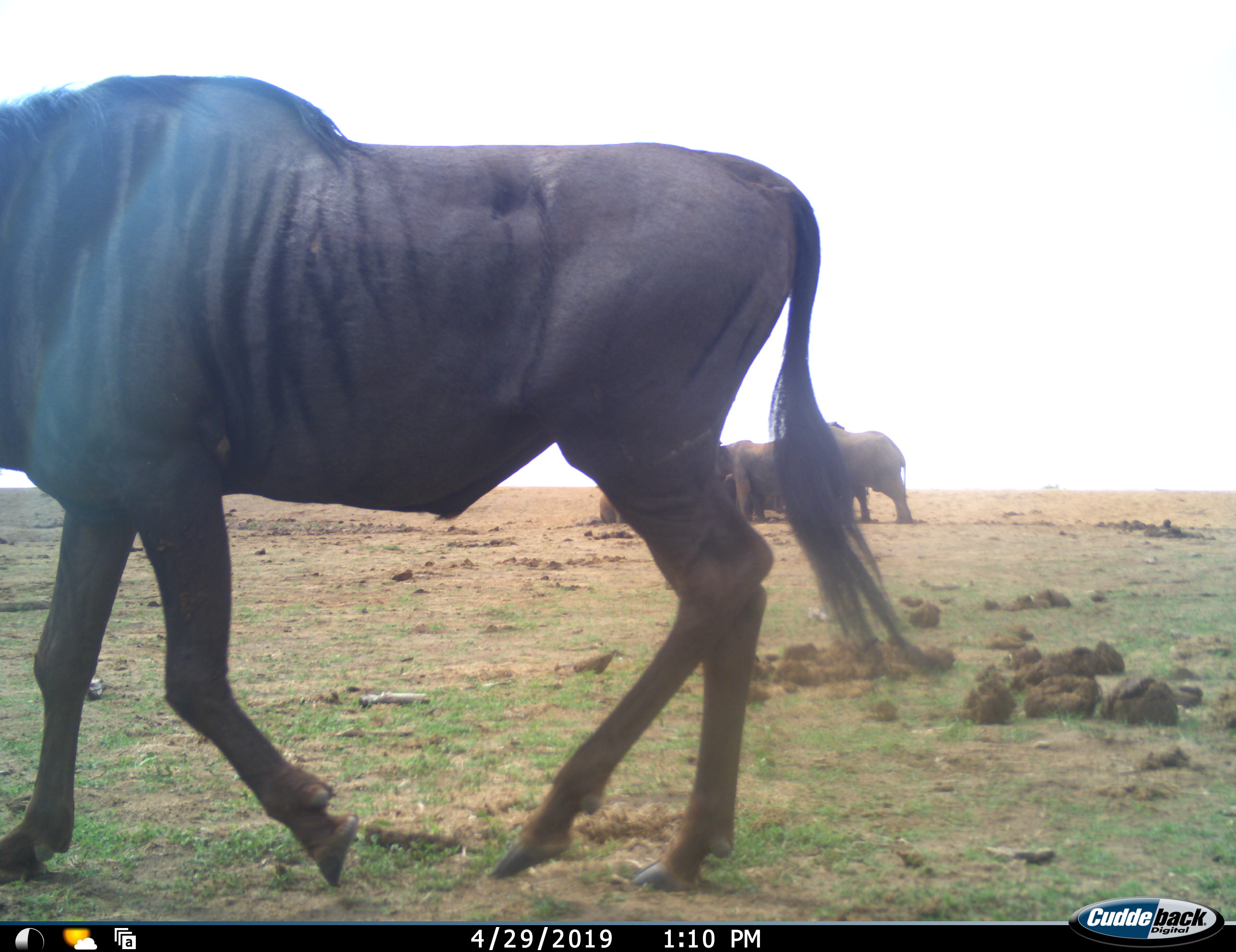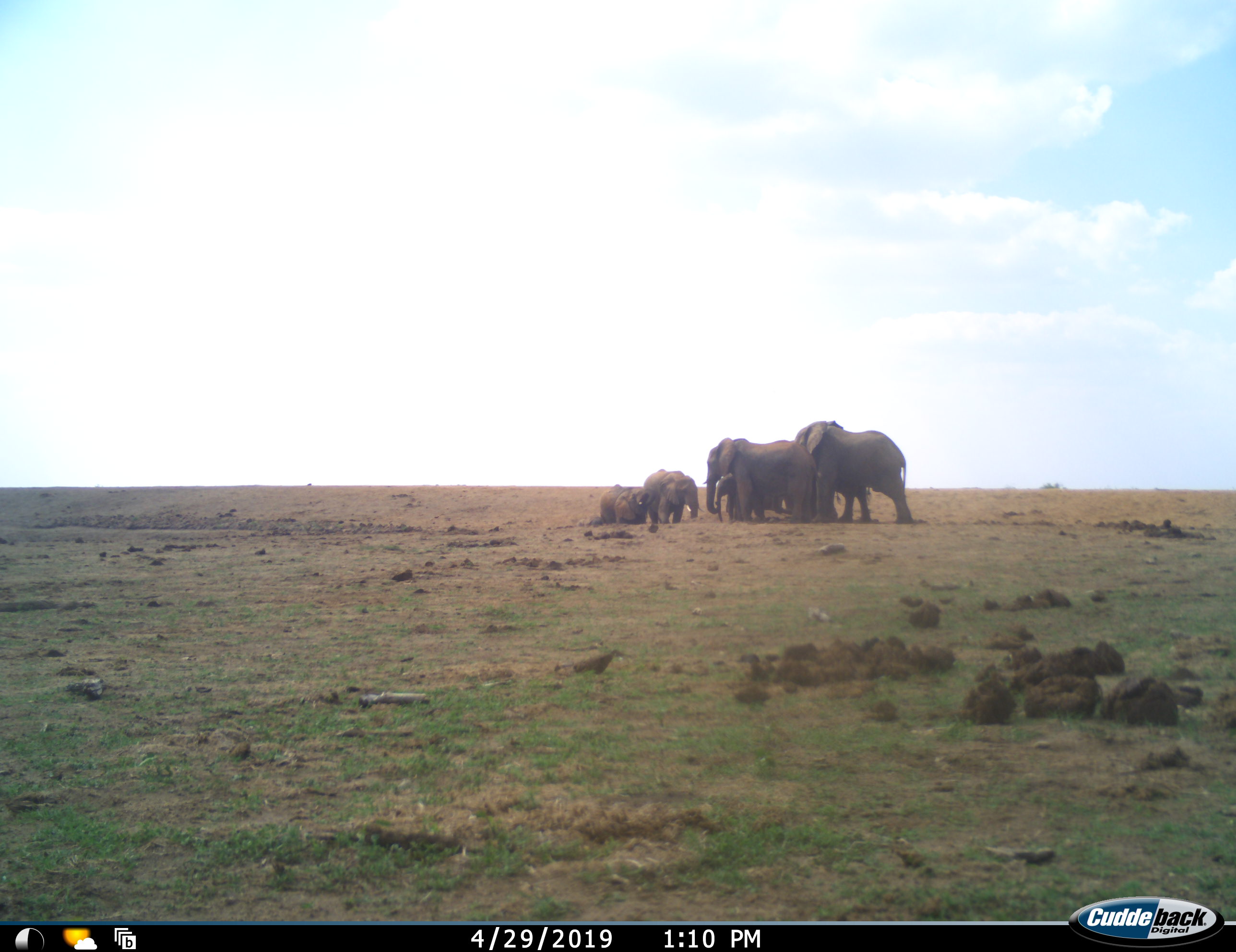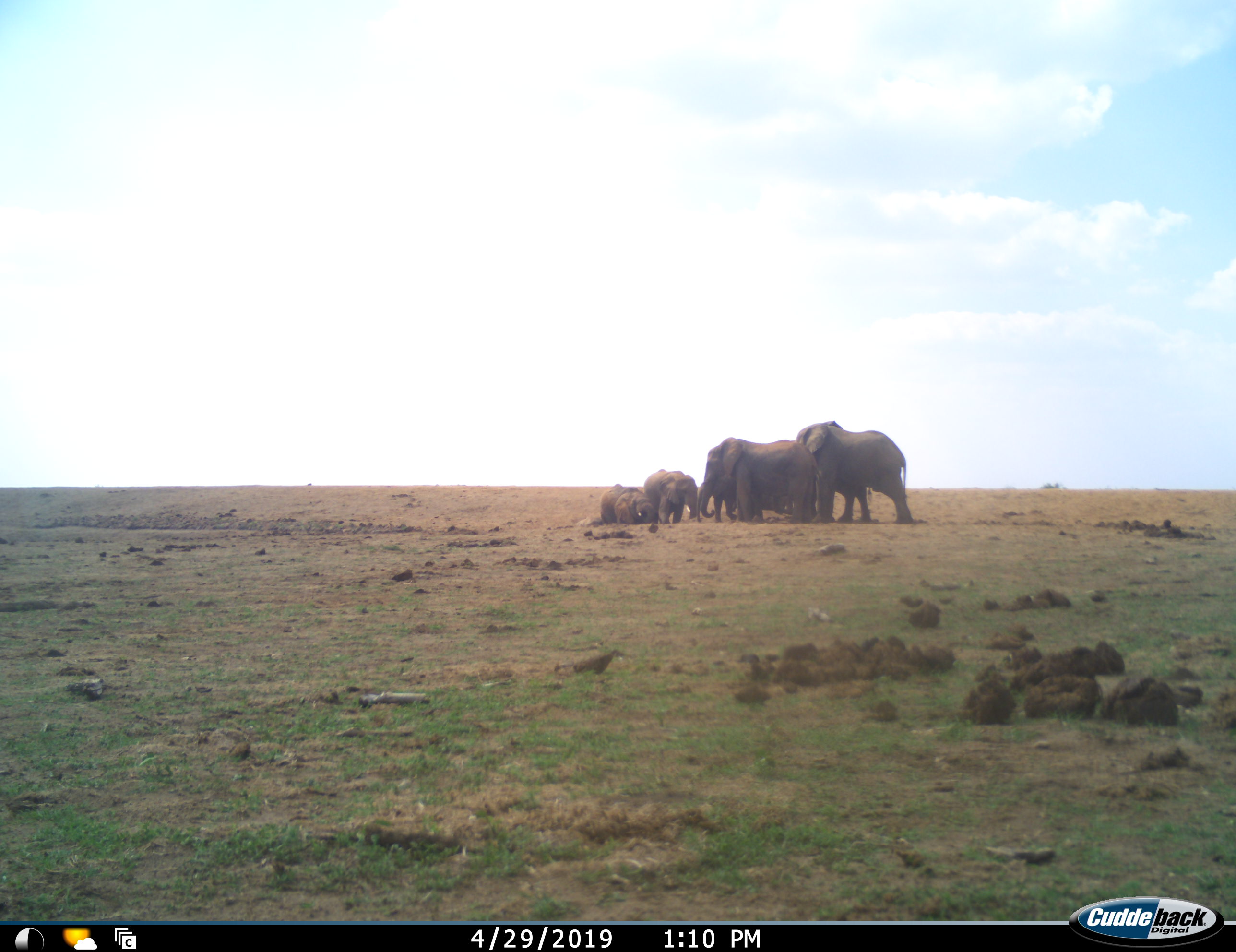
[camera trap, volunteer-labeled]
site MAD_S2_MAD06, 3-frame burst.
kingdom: Animalia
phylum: Chordata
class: Mammalia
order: Proboscidea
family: Elephantidae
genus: Loxodonta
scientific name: Loxodonta africana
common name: african bush elephant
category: elephant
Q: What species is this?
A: Elephant (african bush elephant) (Loxodonta africana).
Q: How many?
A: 9.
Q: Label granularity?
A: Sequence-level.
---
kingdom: Animalia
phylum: Chordata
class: Mammalia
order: Artiodactyla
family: Bovidae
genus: Connochaetes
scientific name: Connochaetes taurinus taurinus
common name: blue wildebeest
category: wildebeestblue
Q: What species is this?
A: Wildebeestblue (blue wildebeest) (Connochaetes taurinus taurinus).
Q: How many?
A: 1.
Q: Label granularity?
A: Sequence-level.